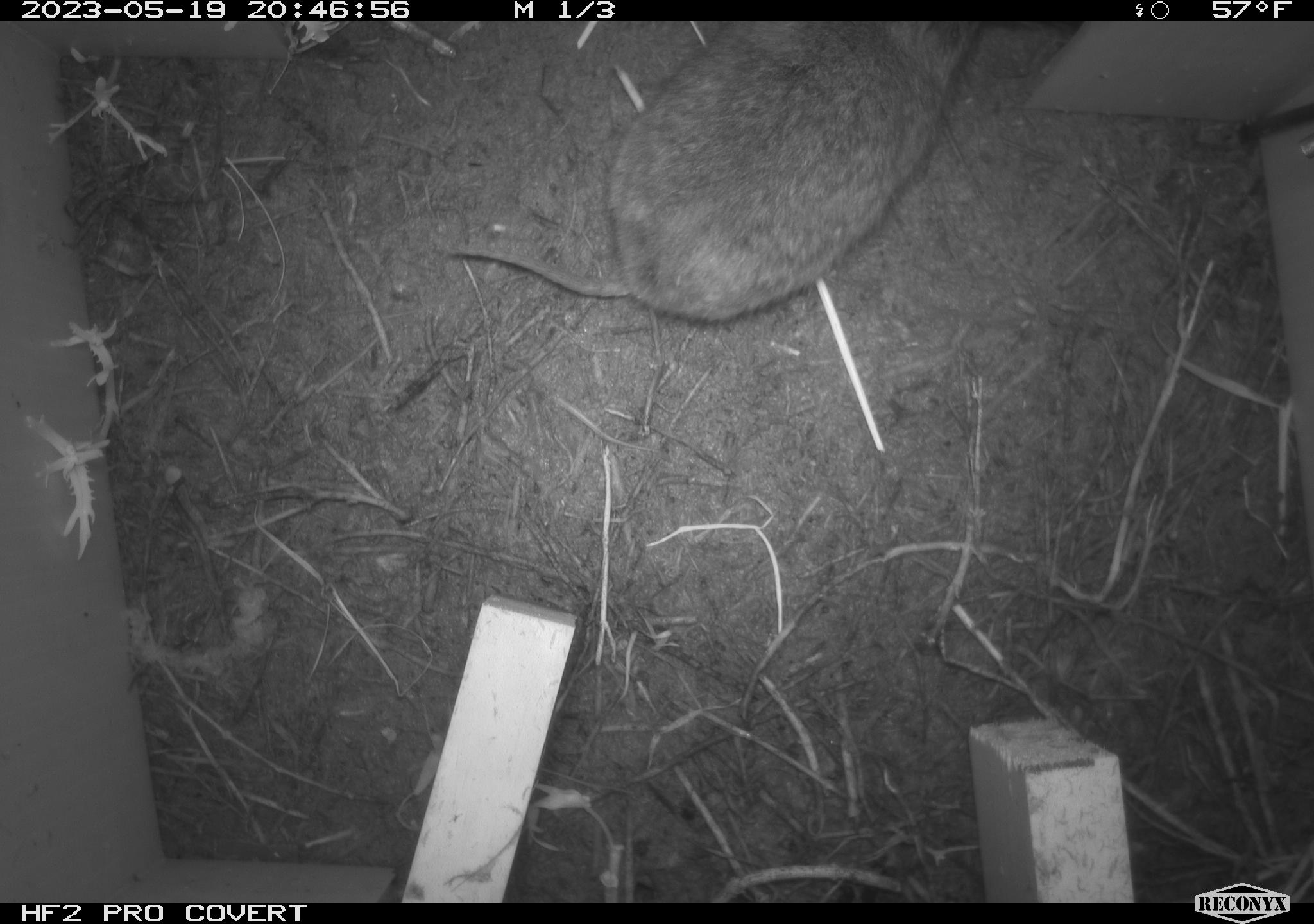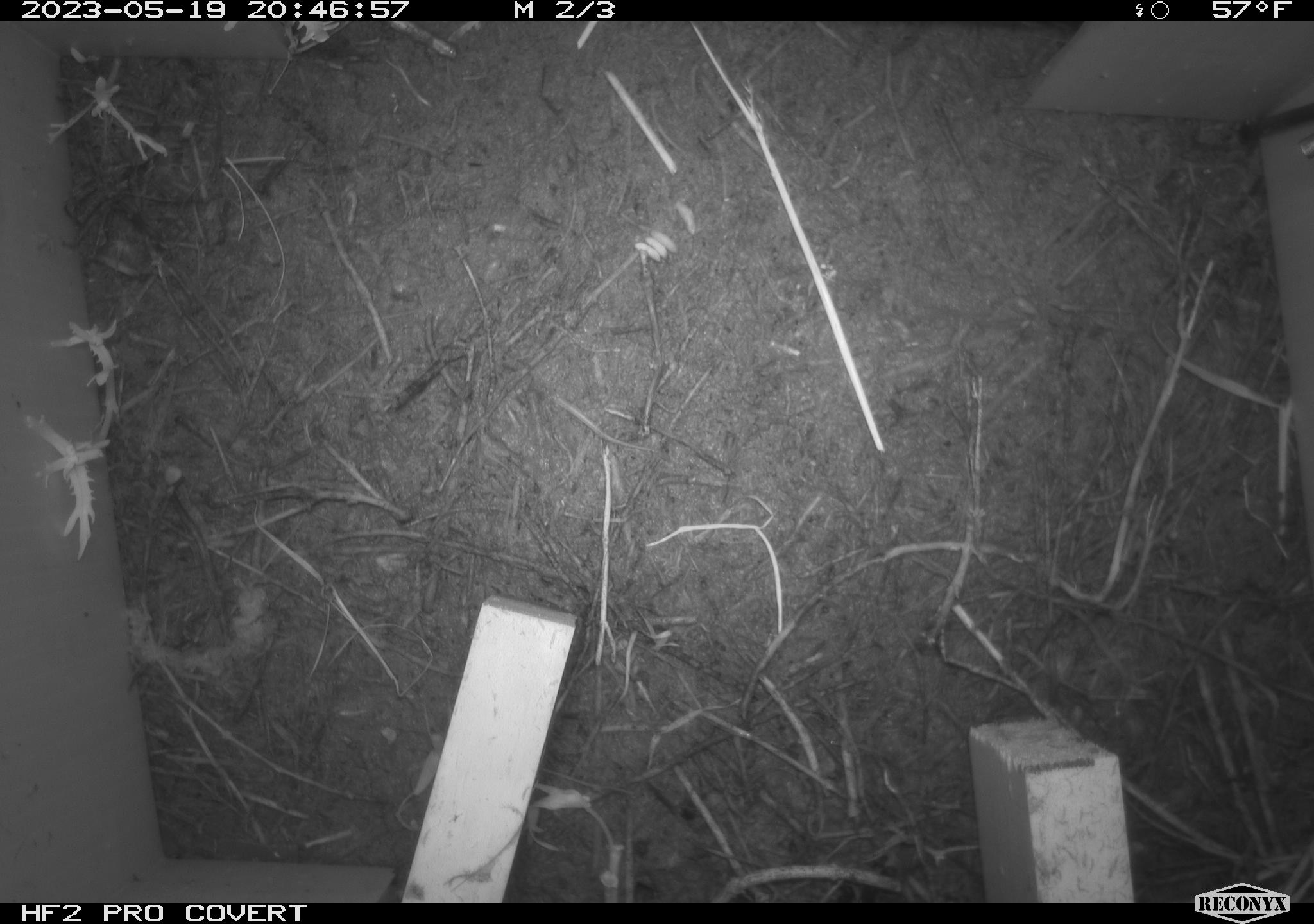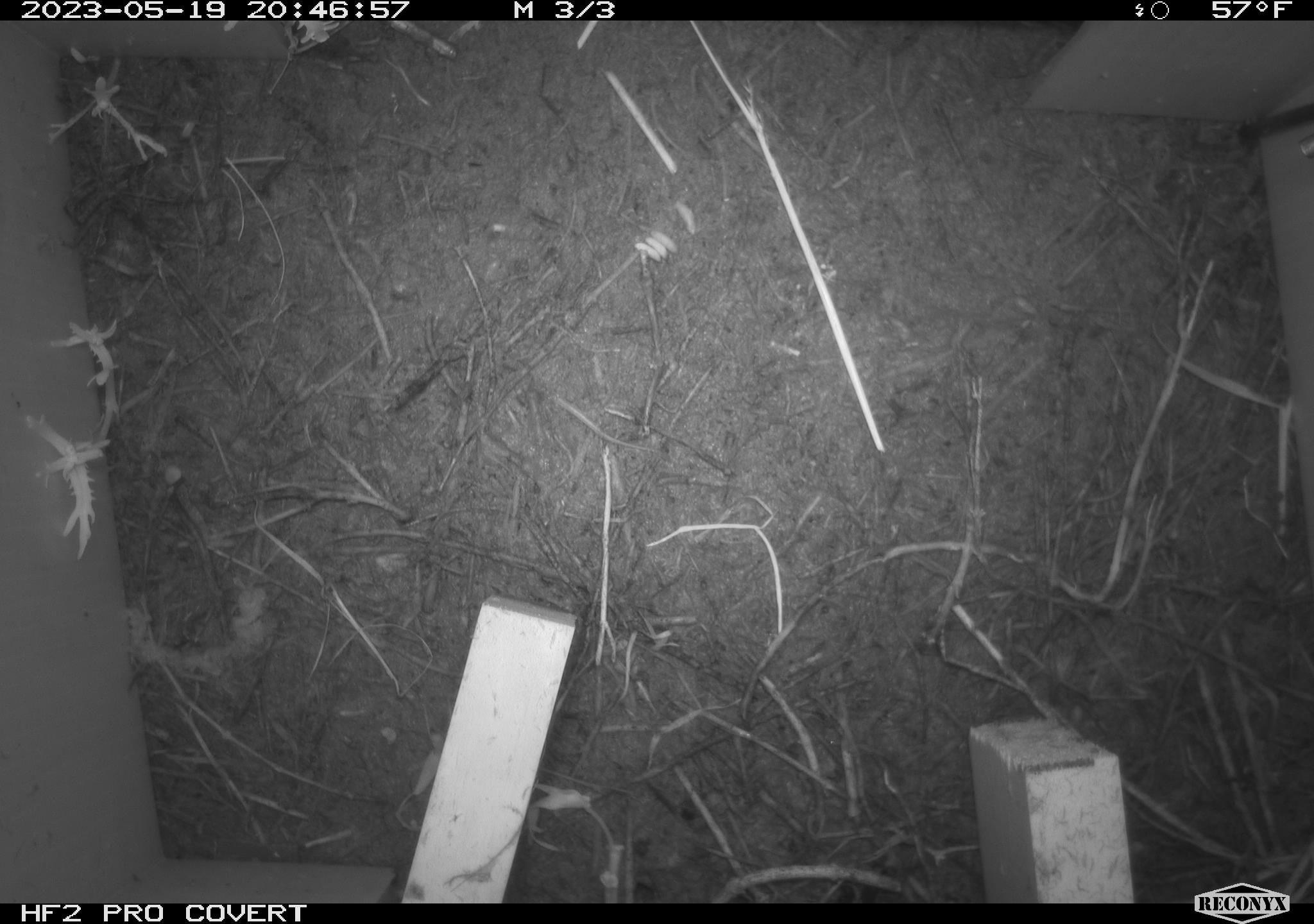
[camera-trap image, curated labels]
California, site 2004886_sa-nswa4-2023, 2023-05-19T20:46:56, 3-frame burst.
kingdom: Animalia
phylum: Chordata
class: Mammalia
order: Rodentia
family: Cricetidae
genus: Microtus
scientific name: Microtus californicus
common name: california vole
California vole (Microtus californicus).